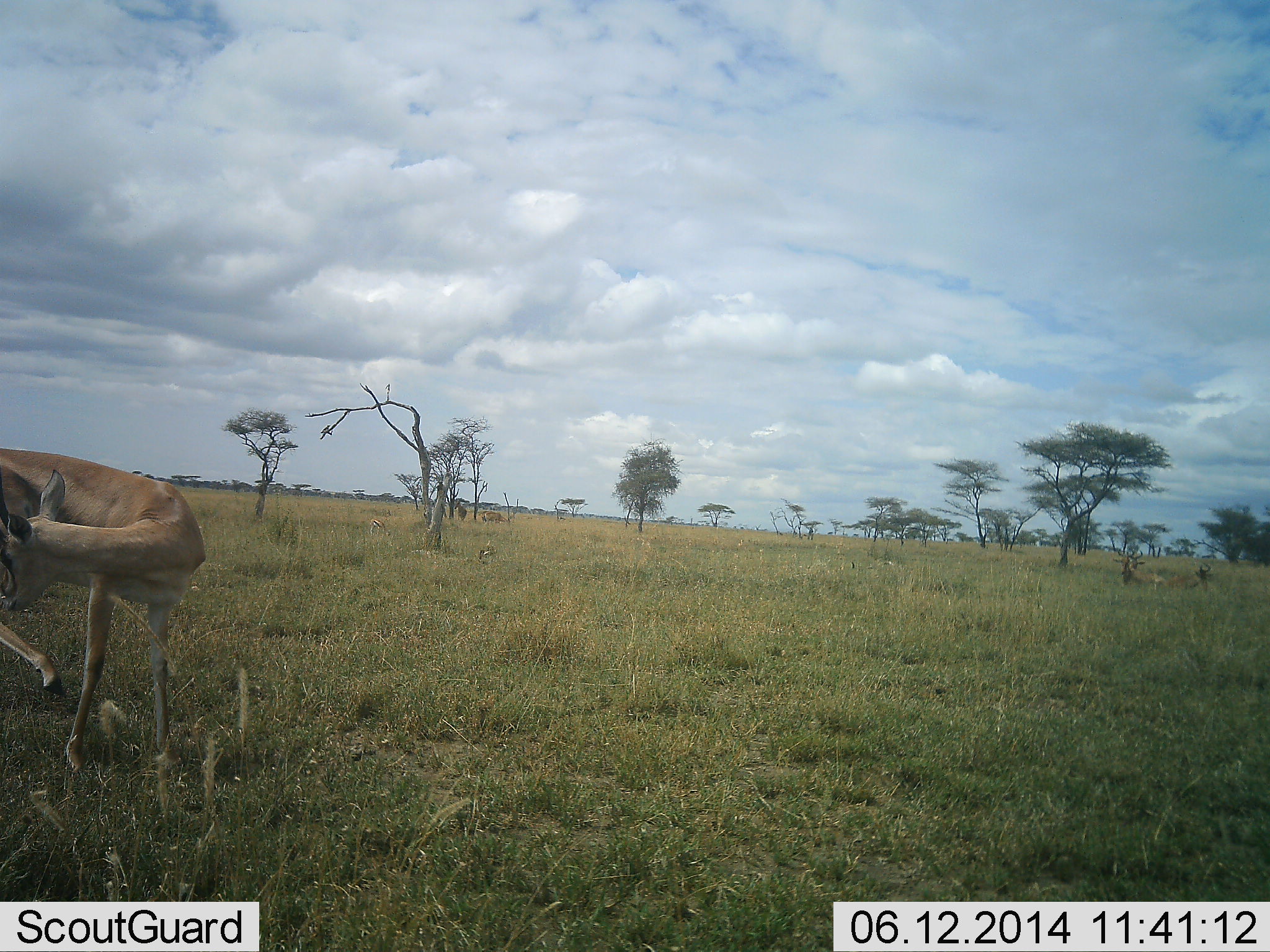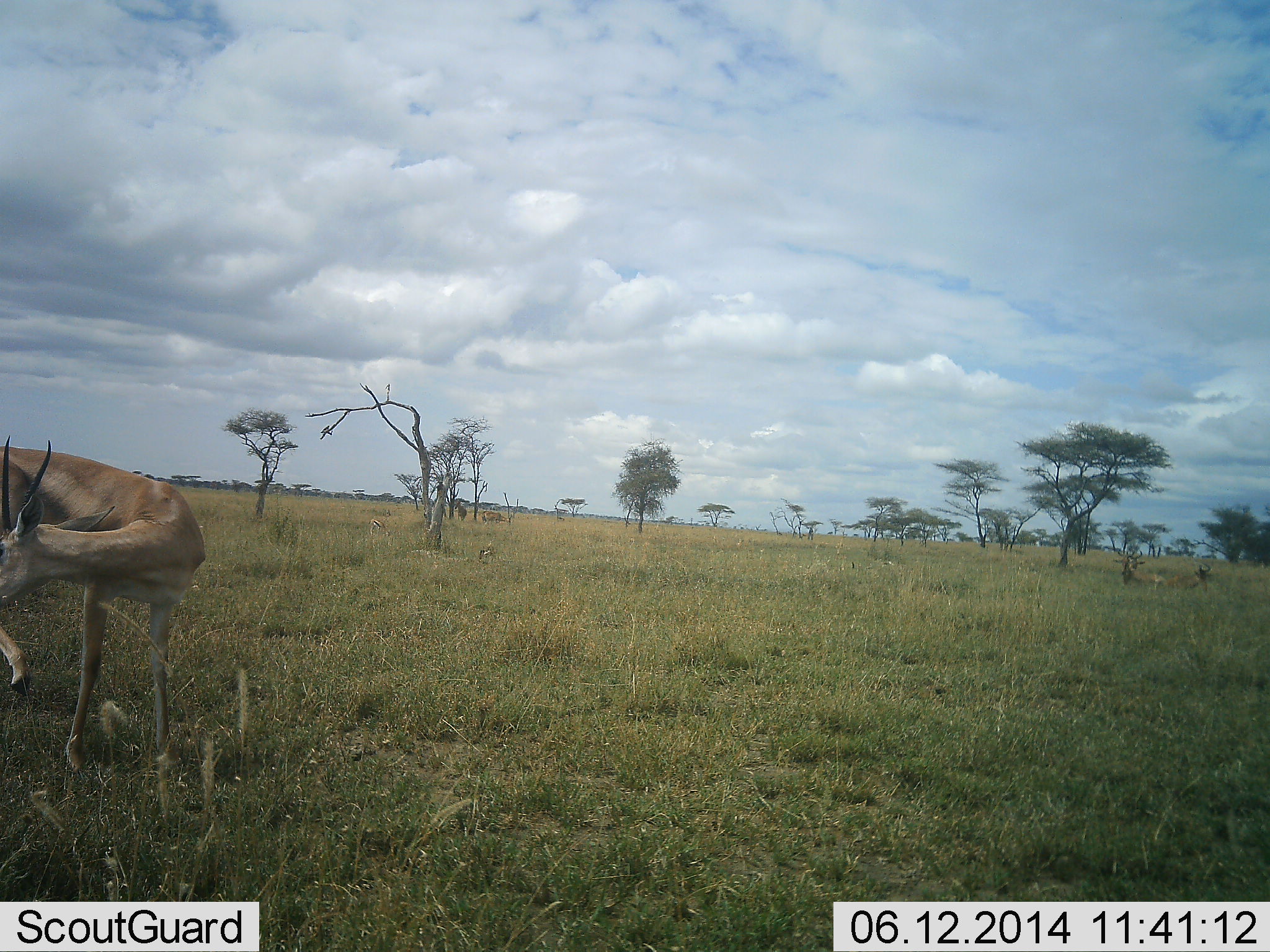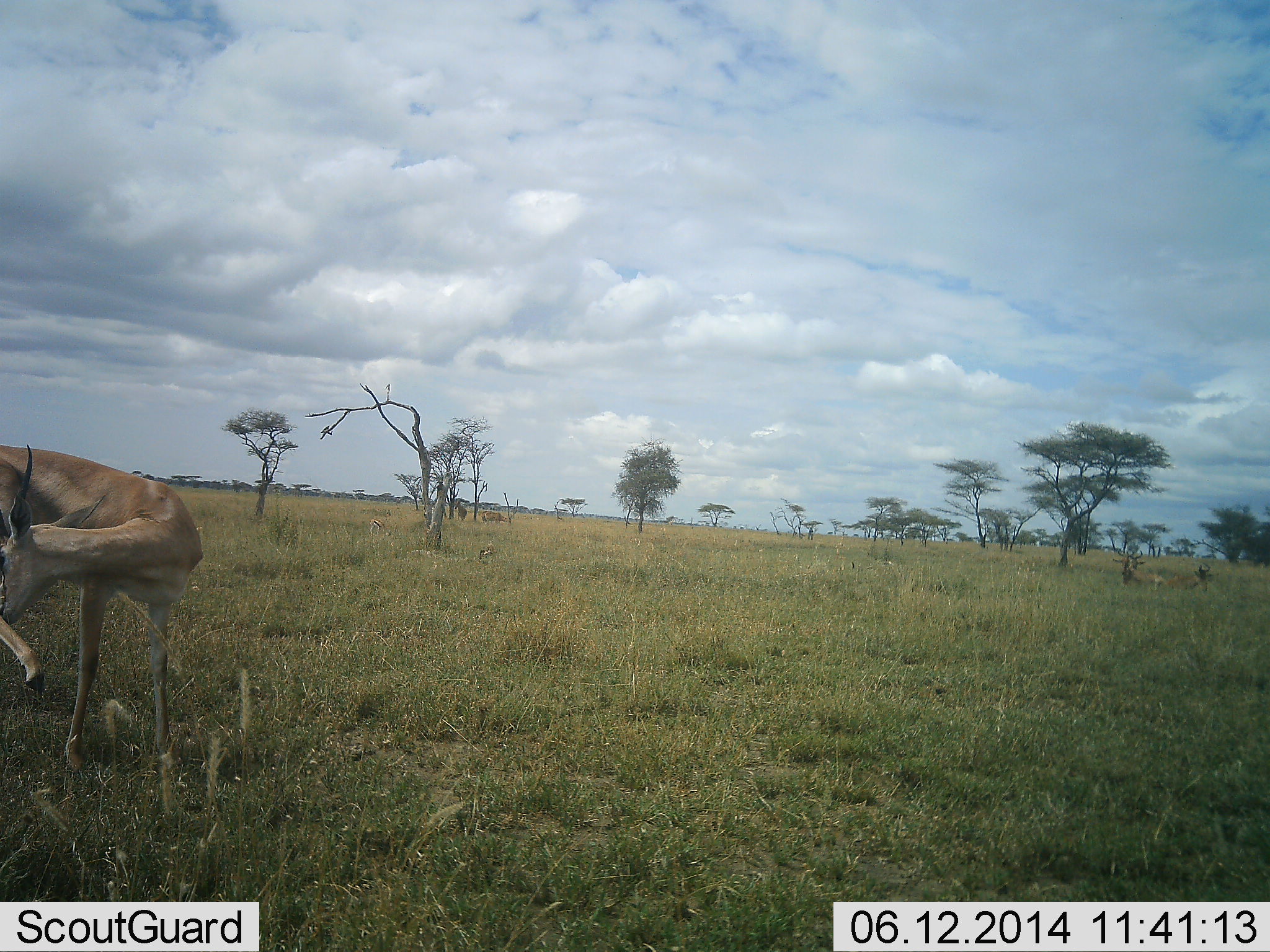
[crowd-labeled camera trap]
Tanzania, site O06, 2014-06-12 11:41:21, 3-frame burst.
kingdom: Animalia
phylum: Chordata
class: Mammalia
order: Artiodactyla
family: Bovidae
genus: Nanger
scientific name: Nanger granti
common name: grant's gazelle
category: gazellegrants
Gazellegrants (grant's gazelle) (Nanger granti), count 1. Behavior (volunteer vote fractions): standing 80%, resting 10%, moving 20%, interacting 0%. Young present (vote fraction): 0%. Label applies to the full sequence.